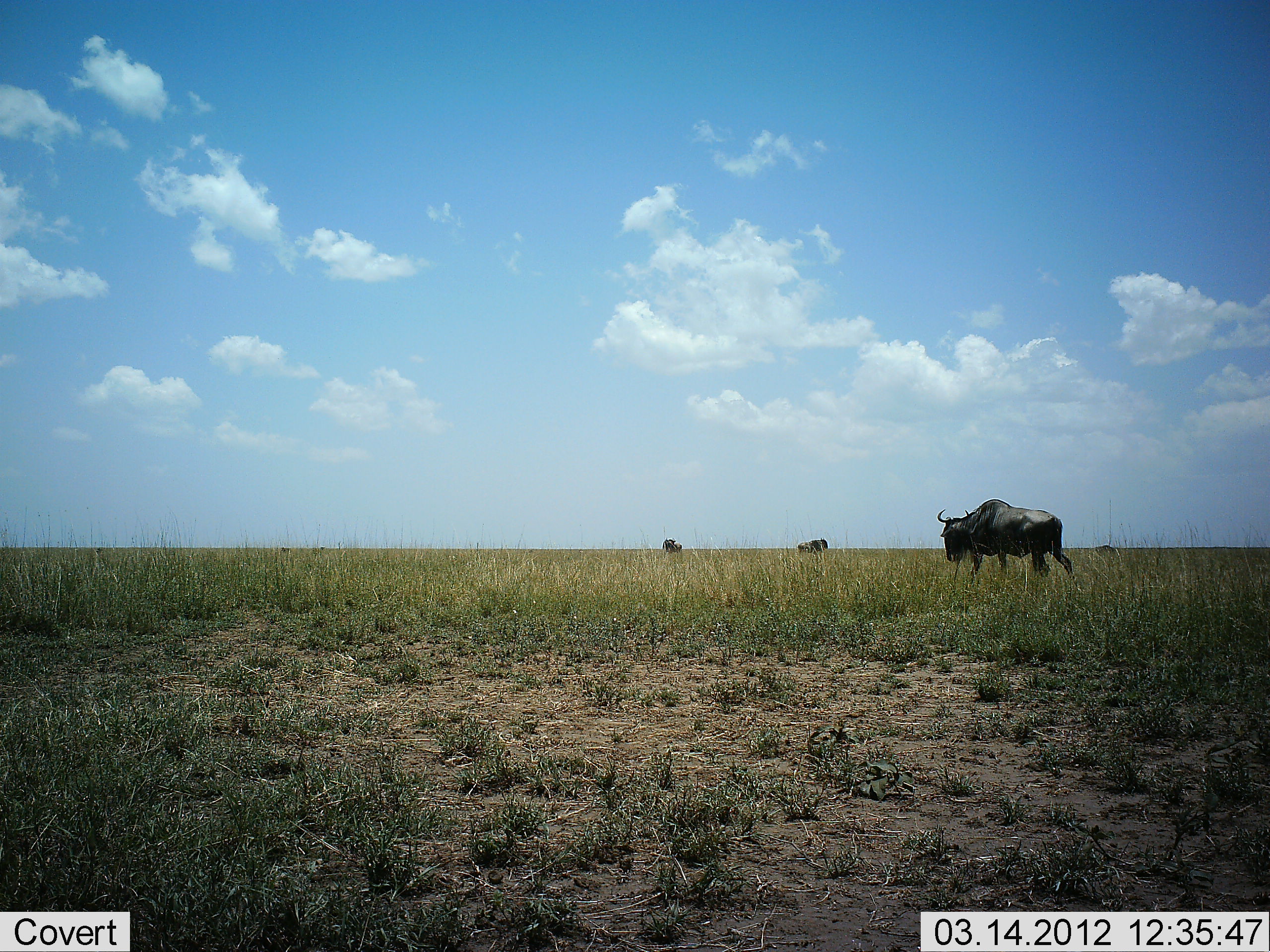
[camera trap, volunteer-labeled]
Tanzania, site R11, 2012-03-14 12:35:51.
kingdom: Animalia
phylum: Chordata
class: Mammalia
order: Artiodactyla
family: Bovidae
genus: Connochaetes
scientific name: Connochaetes taurinus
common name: blue wildebeest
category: wildebeest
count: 3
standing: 41%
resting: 0%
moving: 41%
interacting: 0%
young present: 0%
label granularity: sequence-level